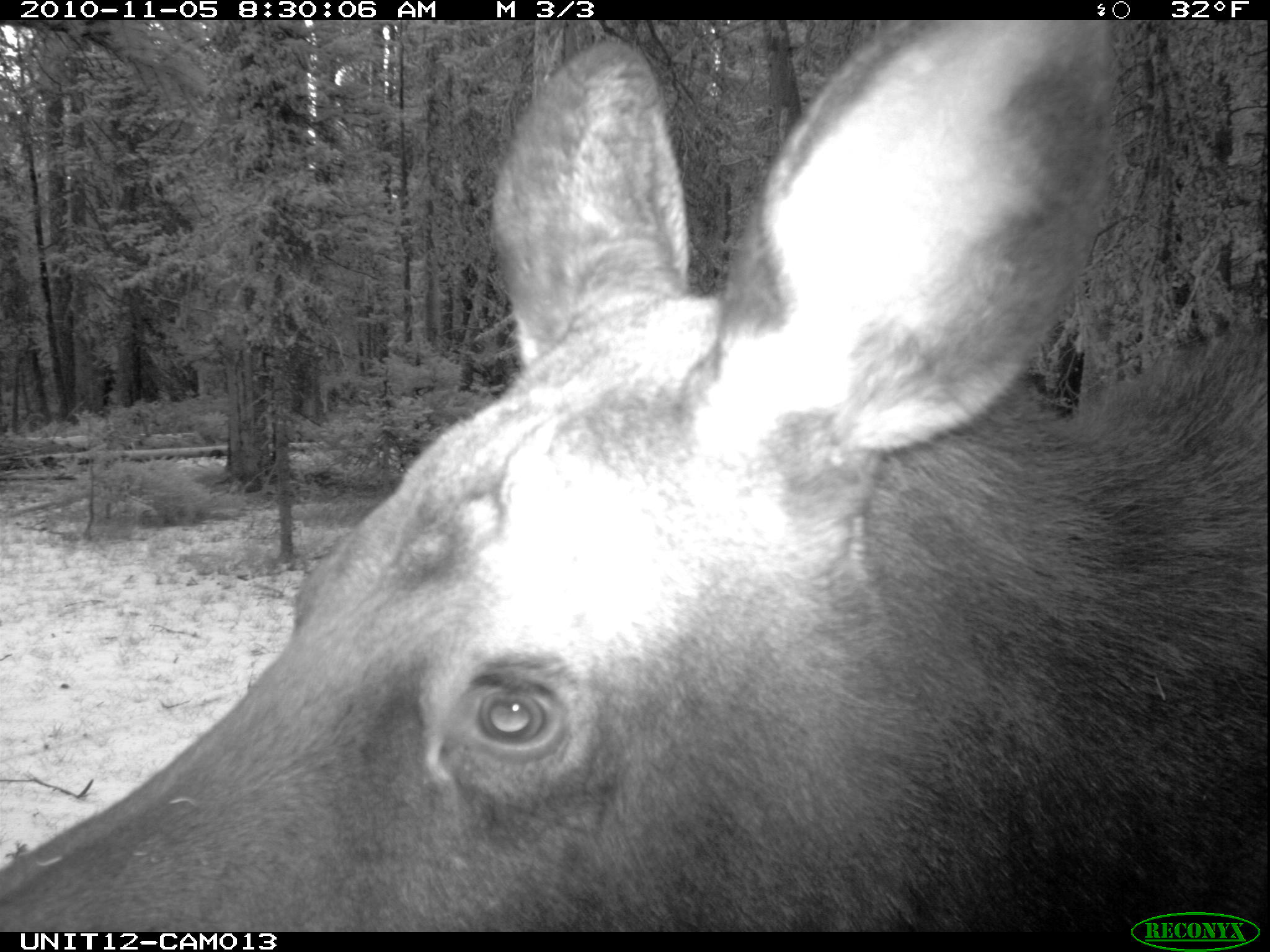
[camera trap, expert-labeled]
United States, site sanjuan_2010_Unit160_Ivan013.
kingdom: Animalia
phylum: Chordata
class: Mammalia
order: Artiodactyla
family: Cervidae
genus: Alces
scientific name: Alces alces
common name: moose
Alces alces (moose).